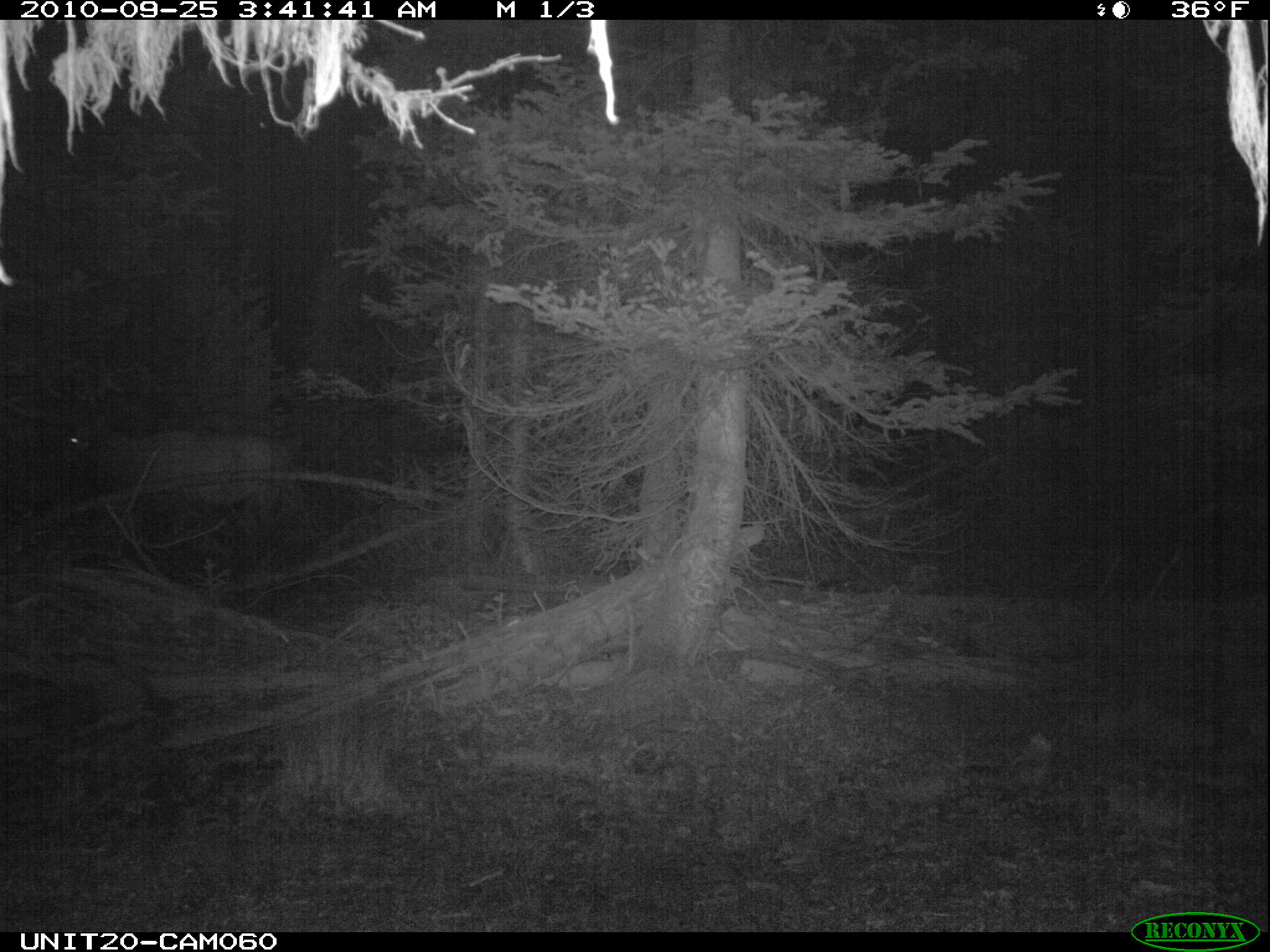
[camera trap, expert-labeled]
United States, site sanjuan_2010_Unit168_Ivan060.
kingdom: Animalia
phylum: Chordata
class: Mammalia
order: Artiodactyla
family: Cervidae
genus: Cervus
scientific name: Cervus elaphus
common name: red deer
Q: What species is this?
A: Cervus elaphus (red deer).